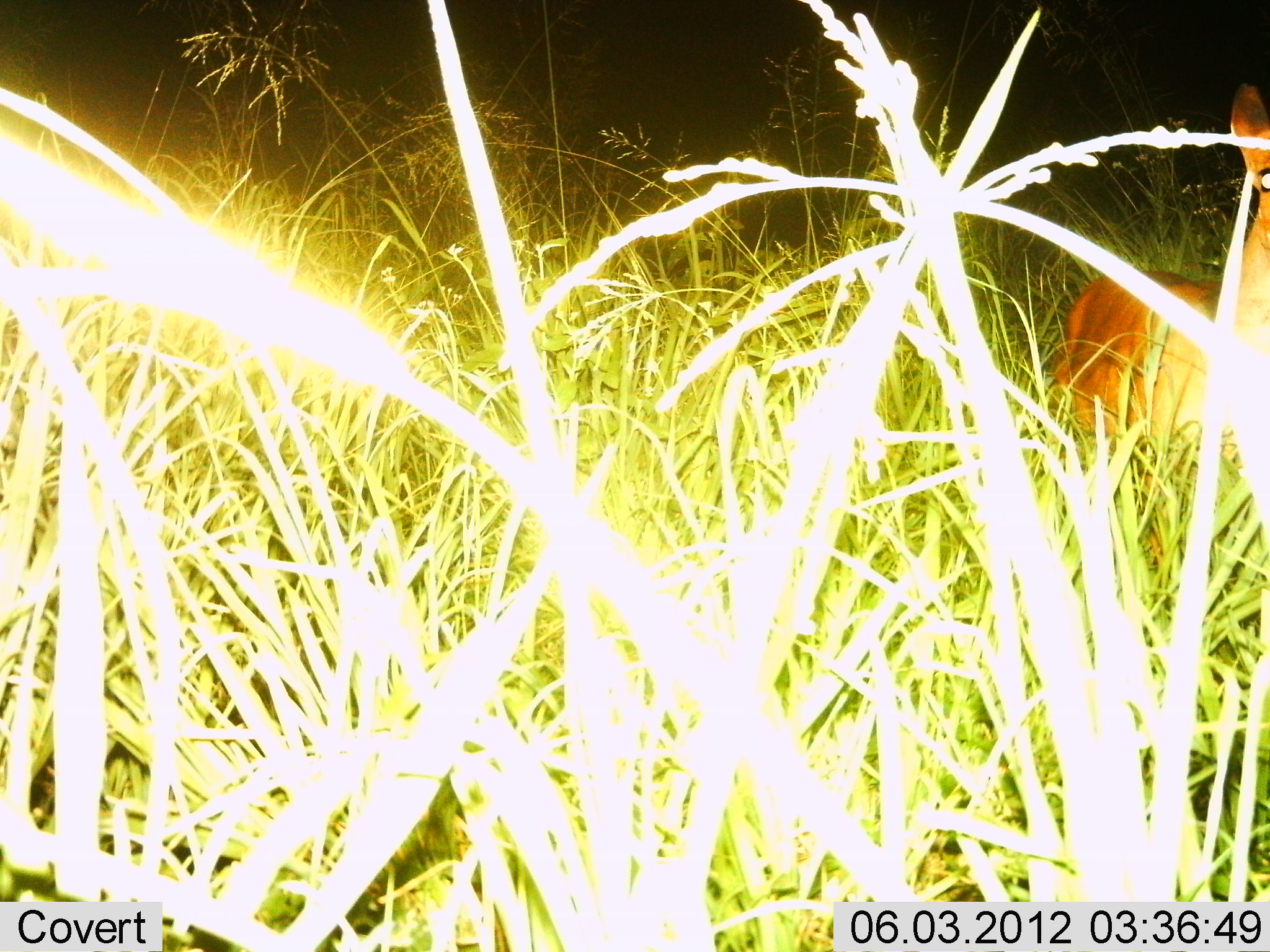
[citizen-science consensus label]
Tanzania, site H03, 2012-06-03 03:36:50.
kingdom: Animalia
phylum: Chordata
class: Mammalia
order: Artiodactyla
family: Bovidae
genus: Redunca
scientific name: Redunca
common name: reedbuck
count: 1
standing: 100%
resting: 0%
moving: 0%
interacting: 0%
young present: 0%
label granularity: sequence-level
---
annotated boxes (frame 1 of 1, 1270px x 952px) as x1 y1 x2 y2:
animal: 1050 89 1270 451